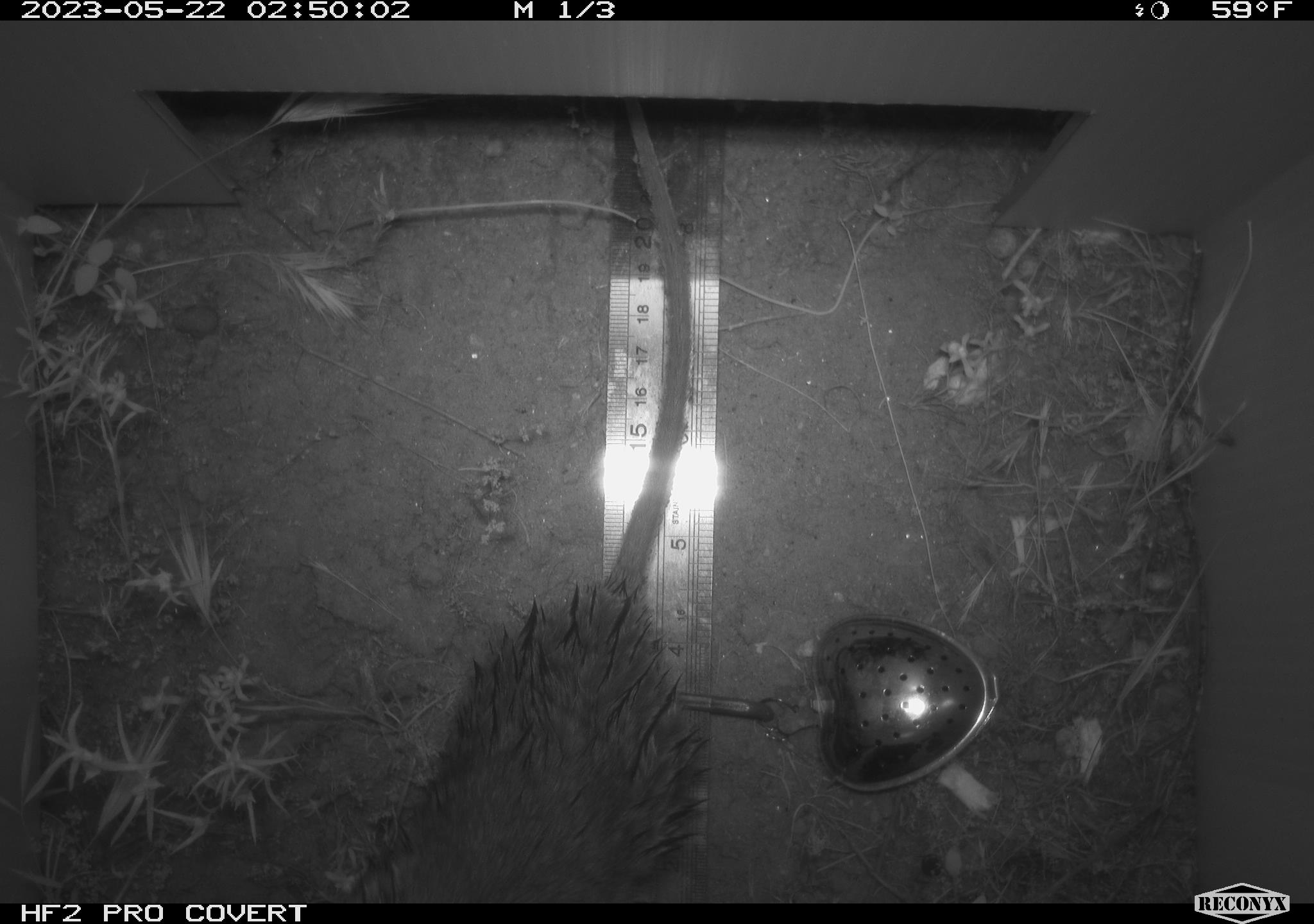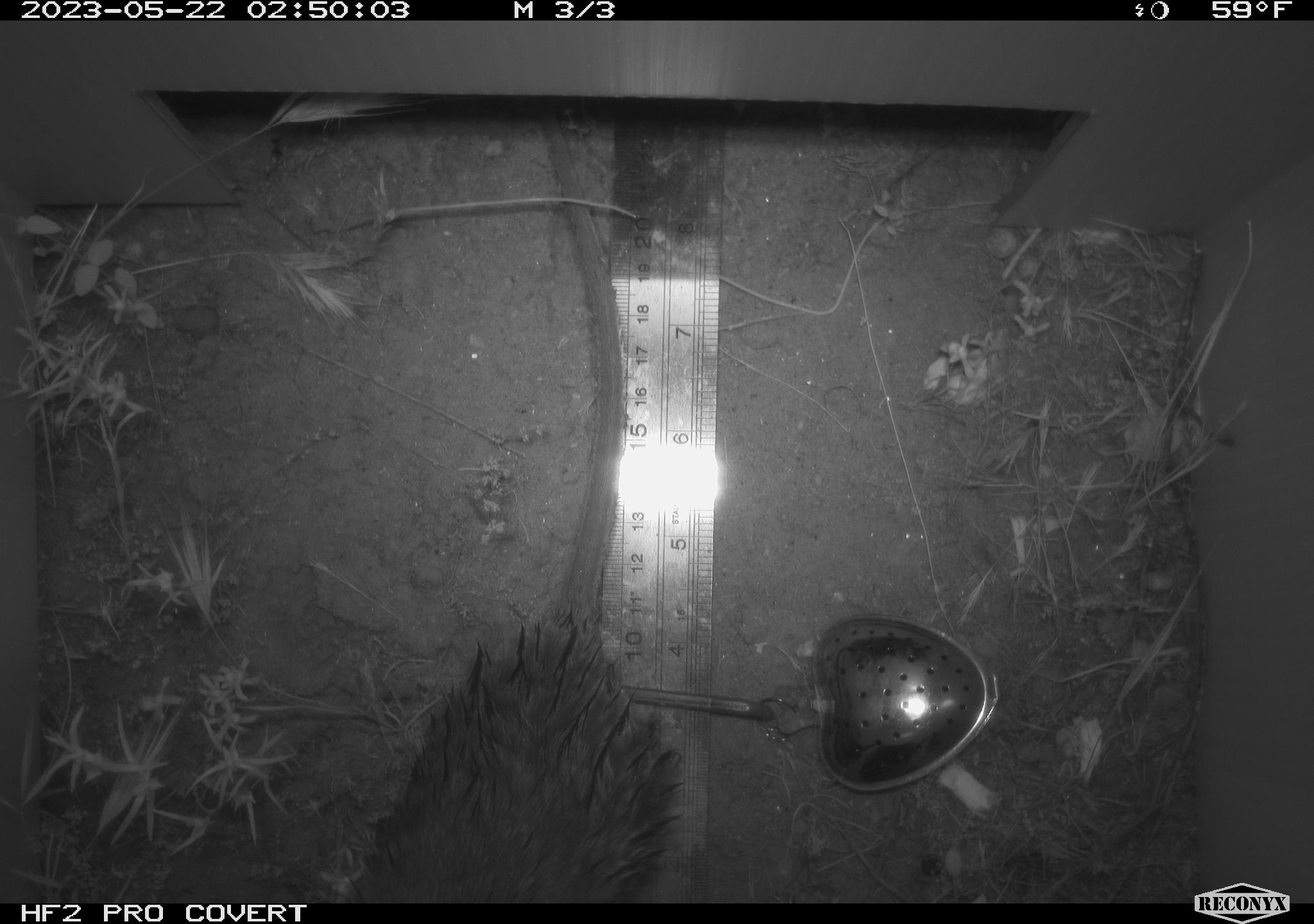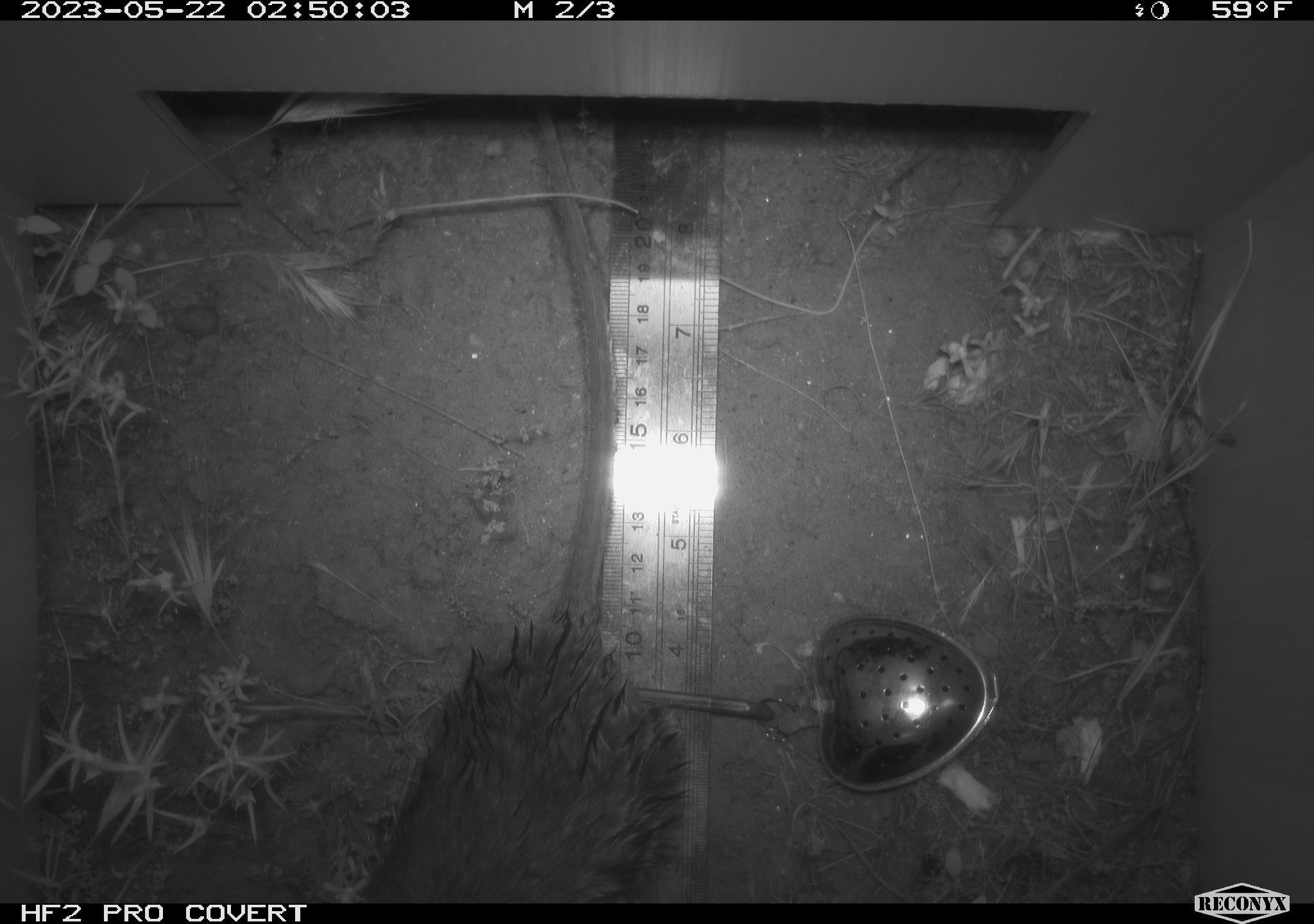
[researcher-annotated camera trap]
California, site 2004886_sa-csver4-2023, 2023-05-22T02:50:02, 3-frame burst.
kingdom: Animalia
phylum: Chordata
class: Mammalia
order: Rodentia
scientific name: Rodentia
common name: mouse species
Mouse species (Rodentia).